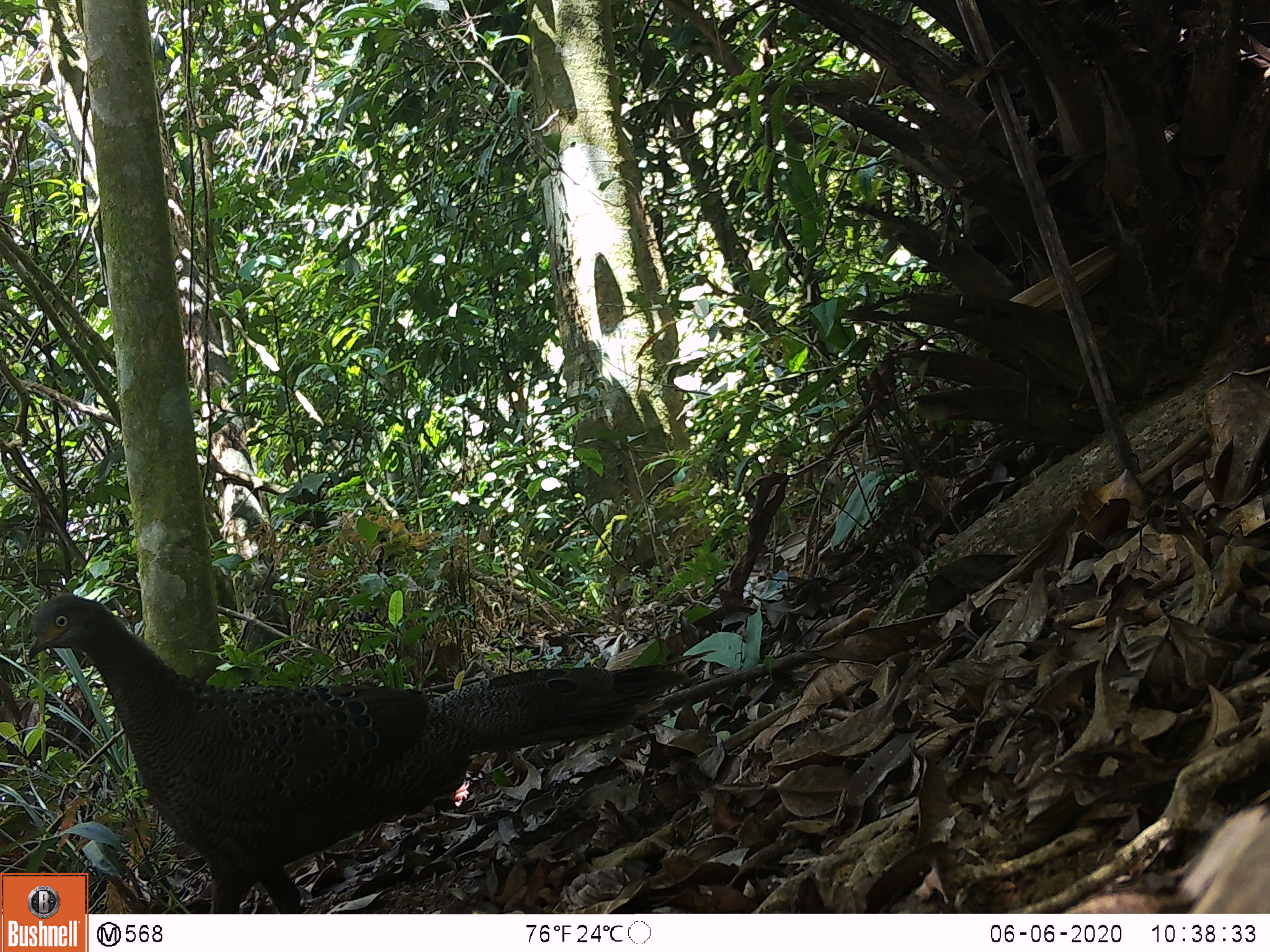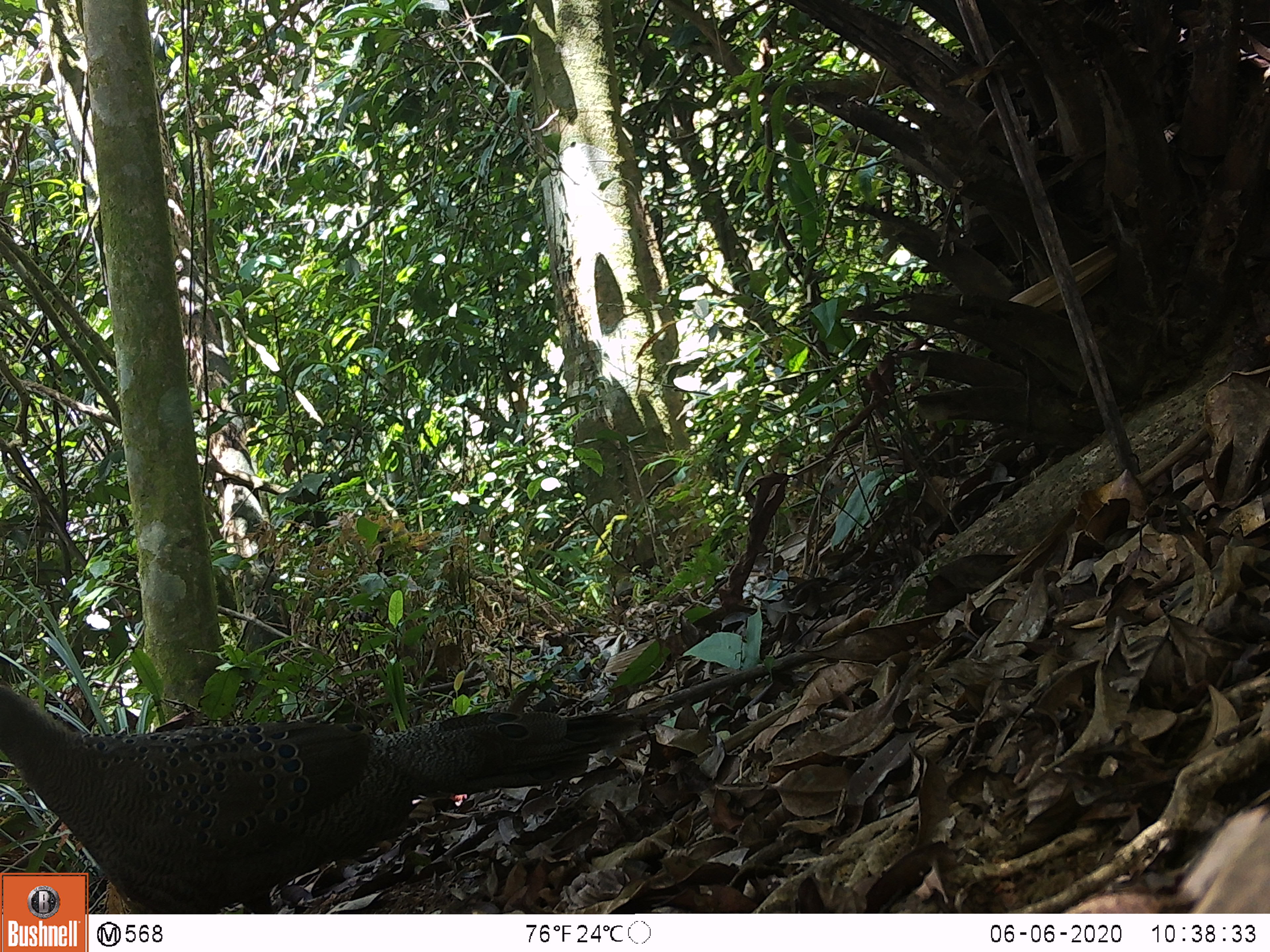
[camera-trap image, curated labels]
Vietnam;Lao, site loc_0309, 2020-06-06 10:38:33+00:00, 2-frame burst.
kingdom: Animalia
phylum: Chordata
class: Aves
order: Galliformes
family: Phasianidae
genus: Polyplectron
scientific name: Polyplectron bicalcaratum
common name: gray peacock-pheasant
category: grey peacock pheasant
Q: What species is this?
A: Grey peacock pheasant (gray peacock-pheasant) (Polyplectron bicalcaratum).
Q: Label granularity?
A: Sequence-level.